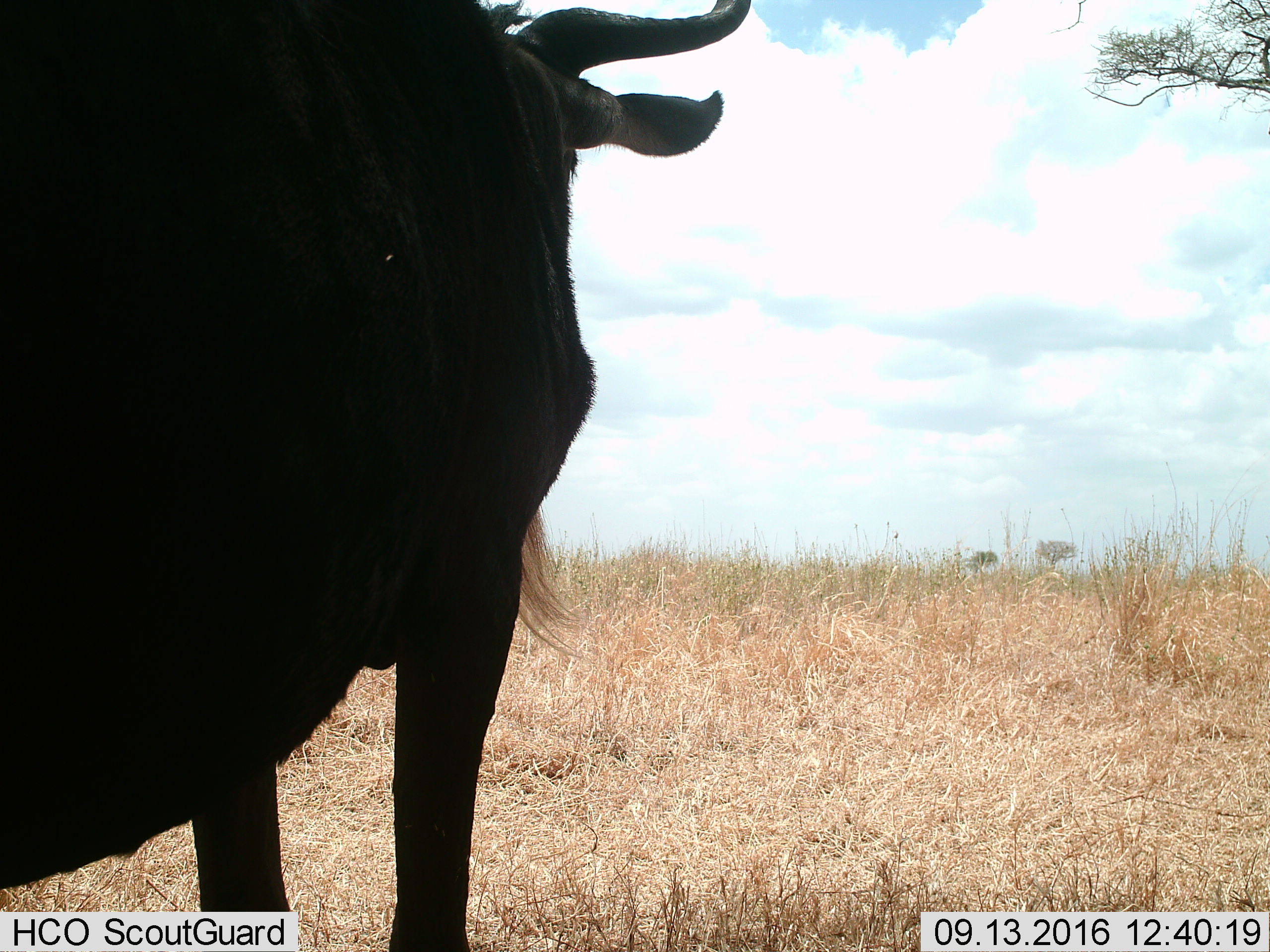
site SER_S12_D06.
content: unidentified animal